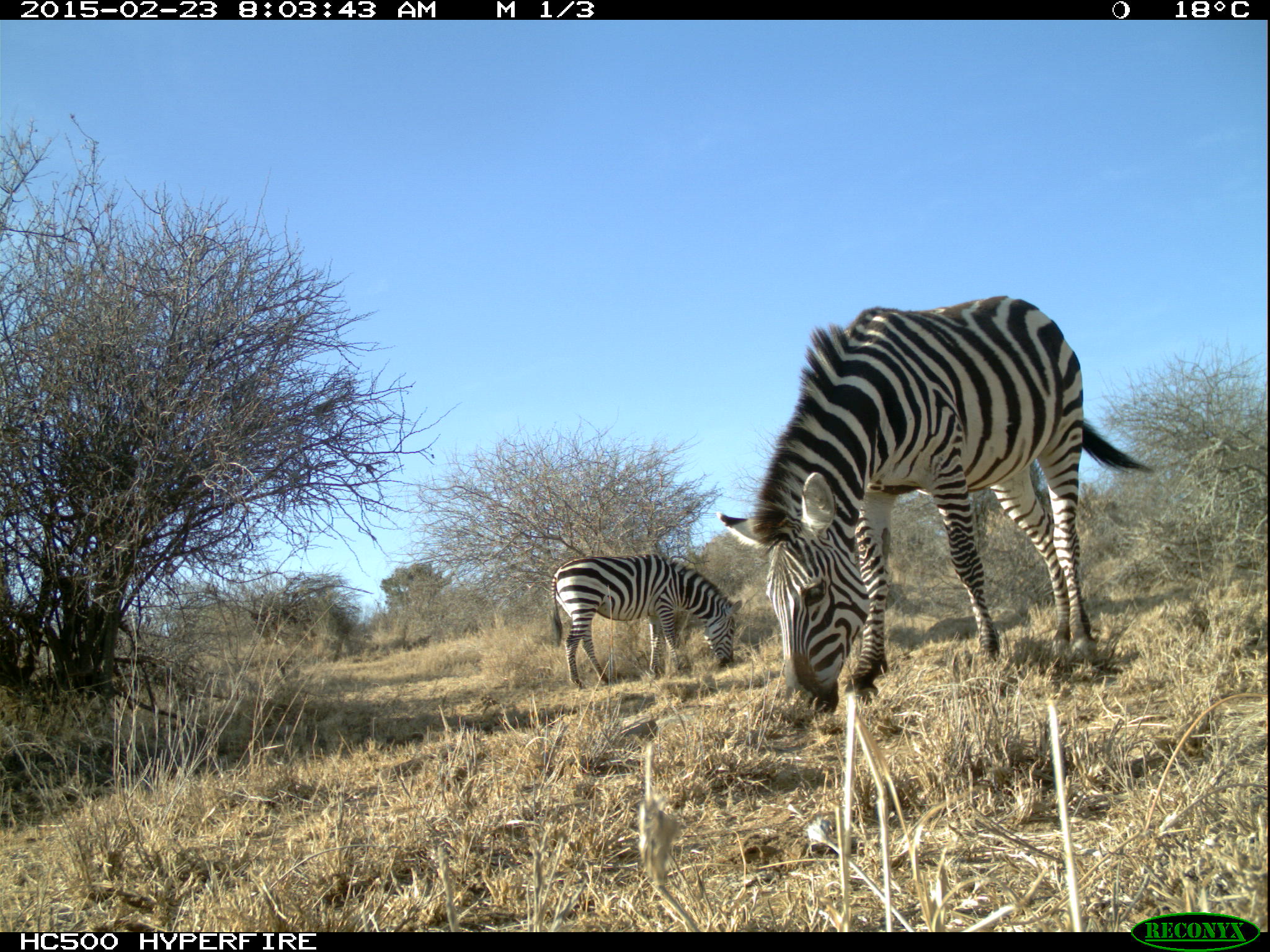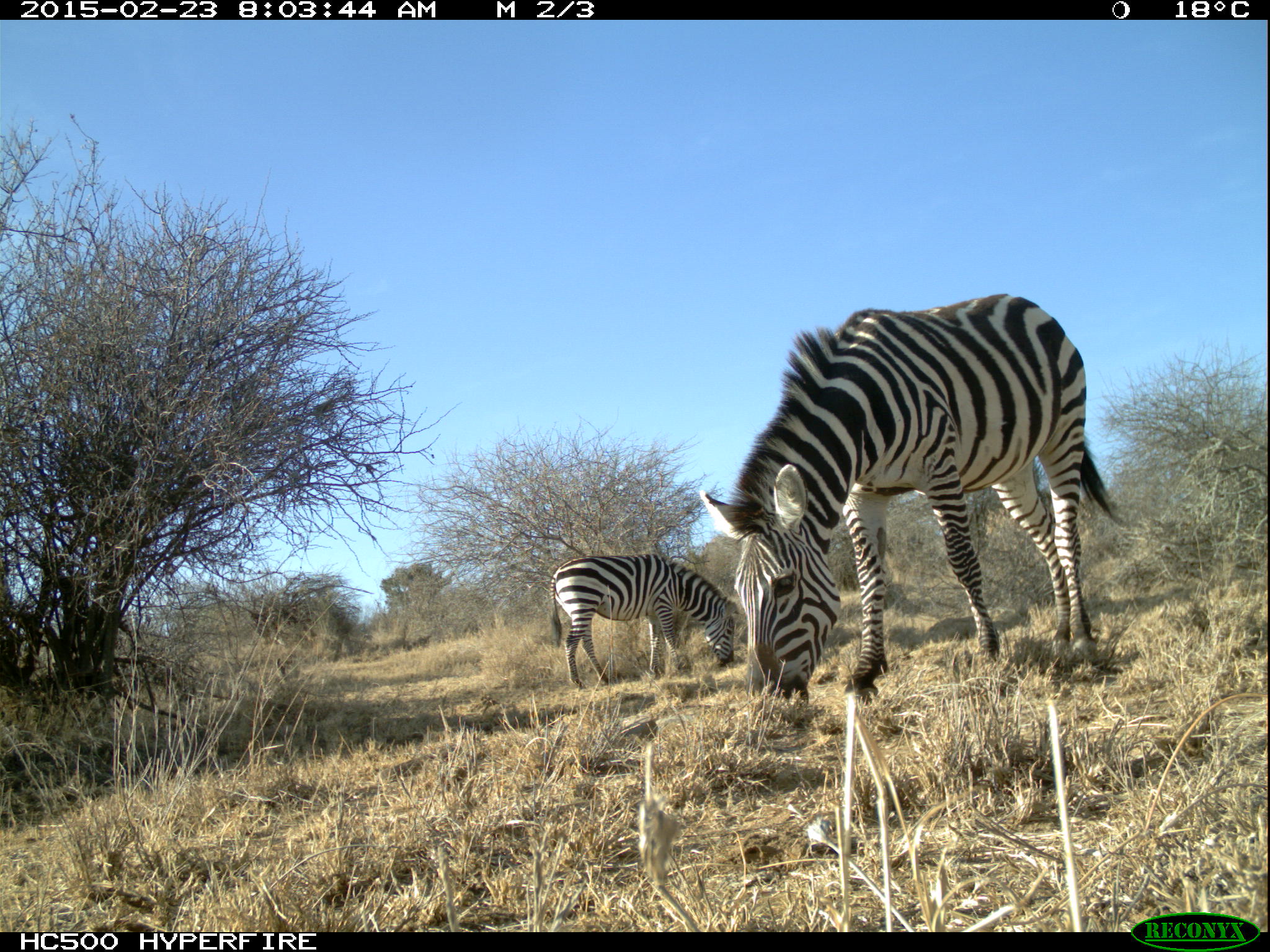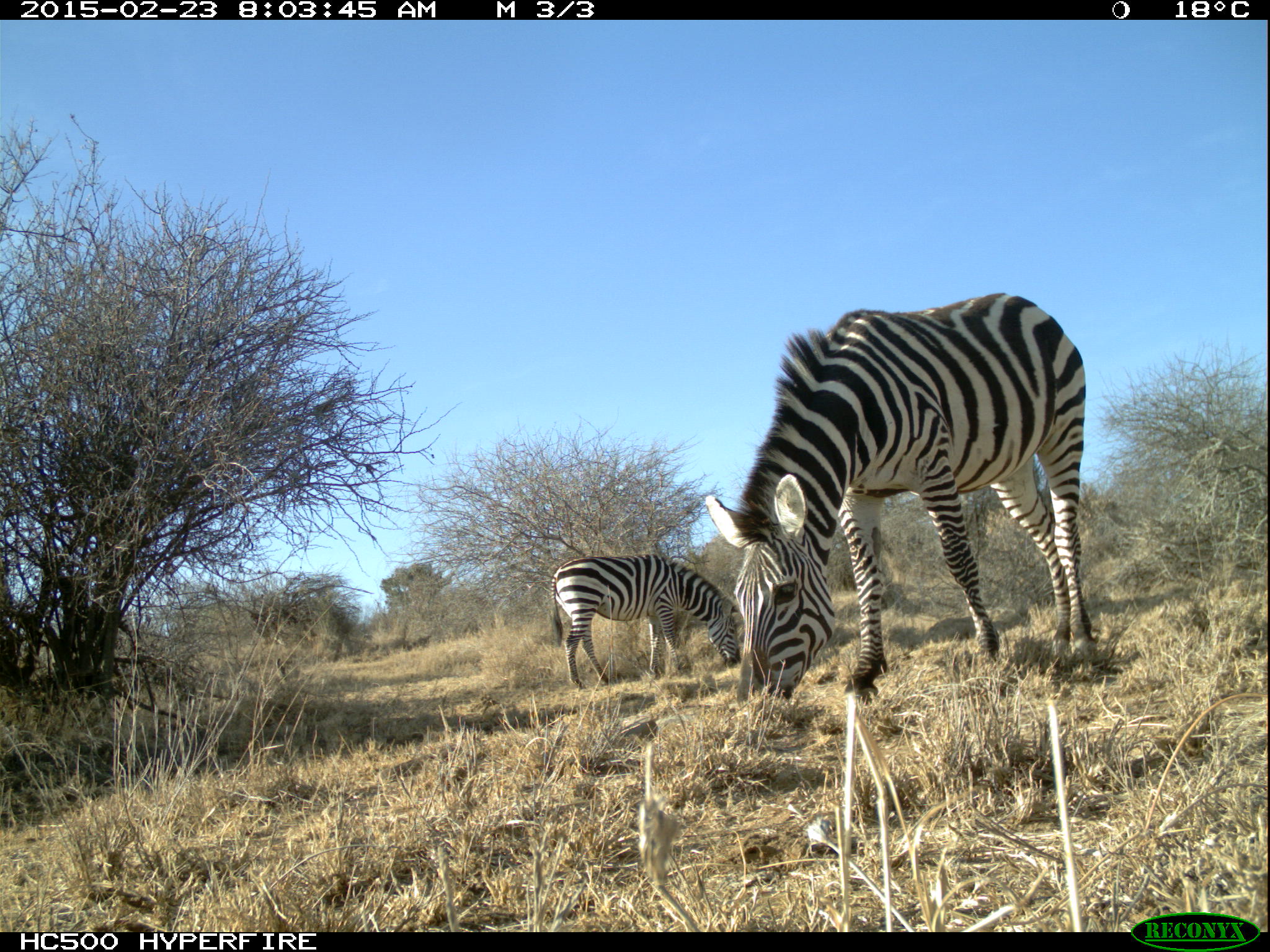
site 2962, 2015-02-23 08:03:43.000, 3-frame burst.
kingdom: Animalia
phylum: Chordata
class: Mammalia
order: Perissodactyla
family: Equidae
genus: Equus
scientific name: Equus quagga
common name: plains zebra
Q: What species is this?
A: Equus quagga (plains zebra).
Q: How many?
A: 6.